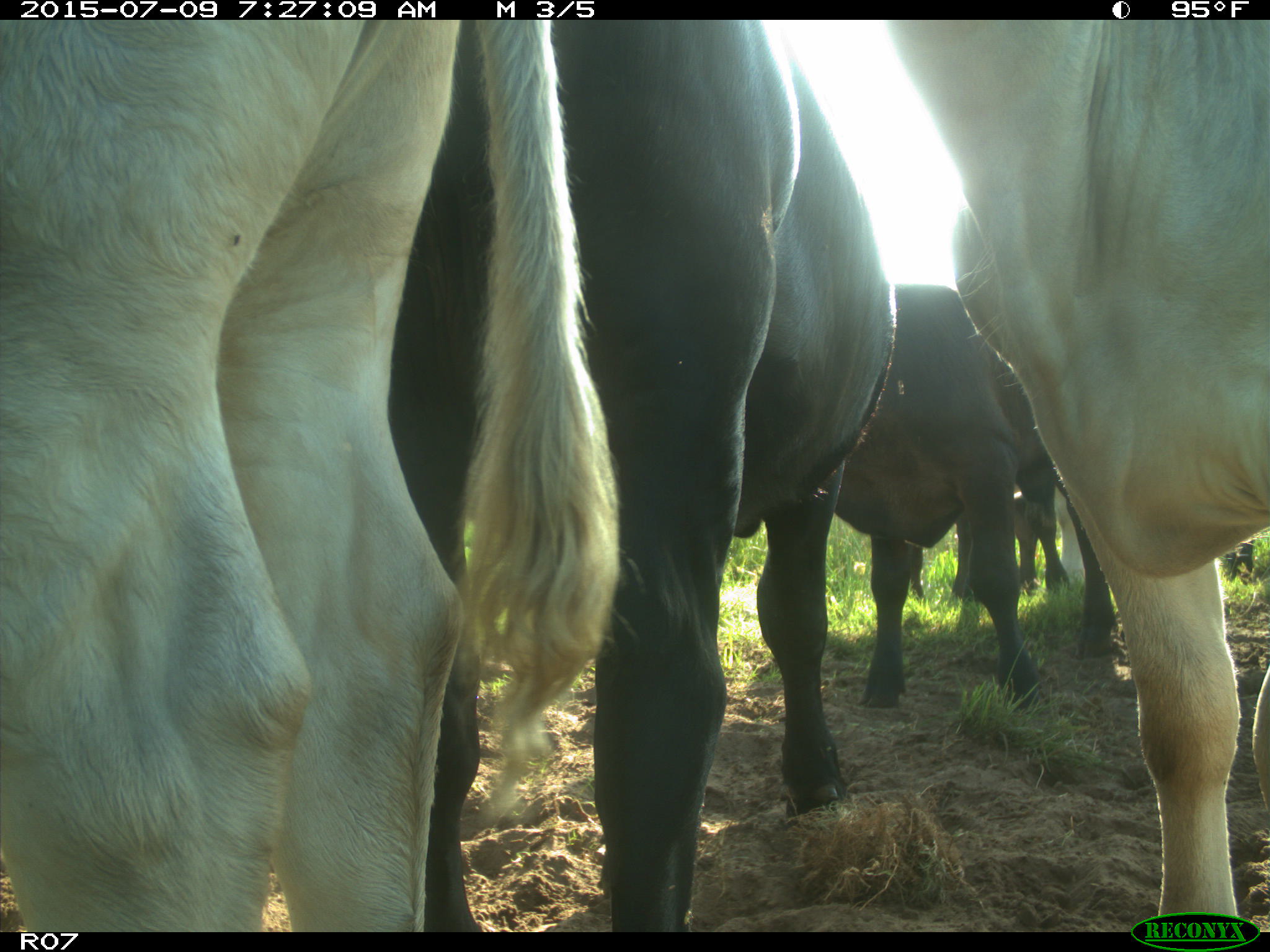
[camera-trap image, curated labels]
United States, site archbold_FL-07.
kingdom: Animalia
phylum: Chordata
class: Mammalia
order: Artiodactyla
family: Bovidae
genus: Bos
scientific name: Bos taurus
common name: domestic cow